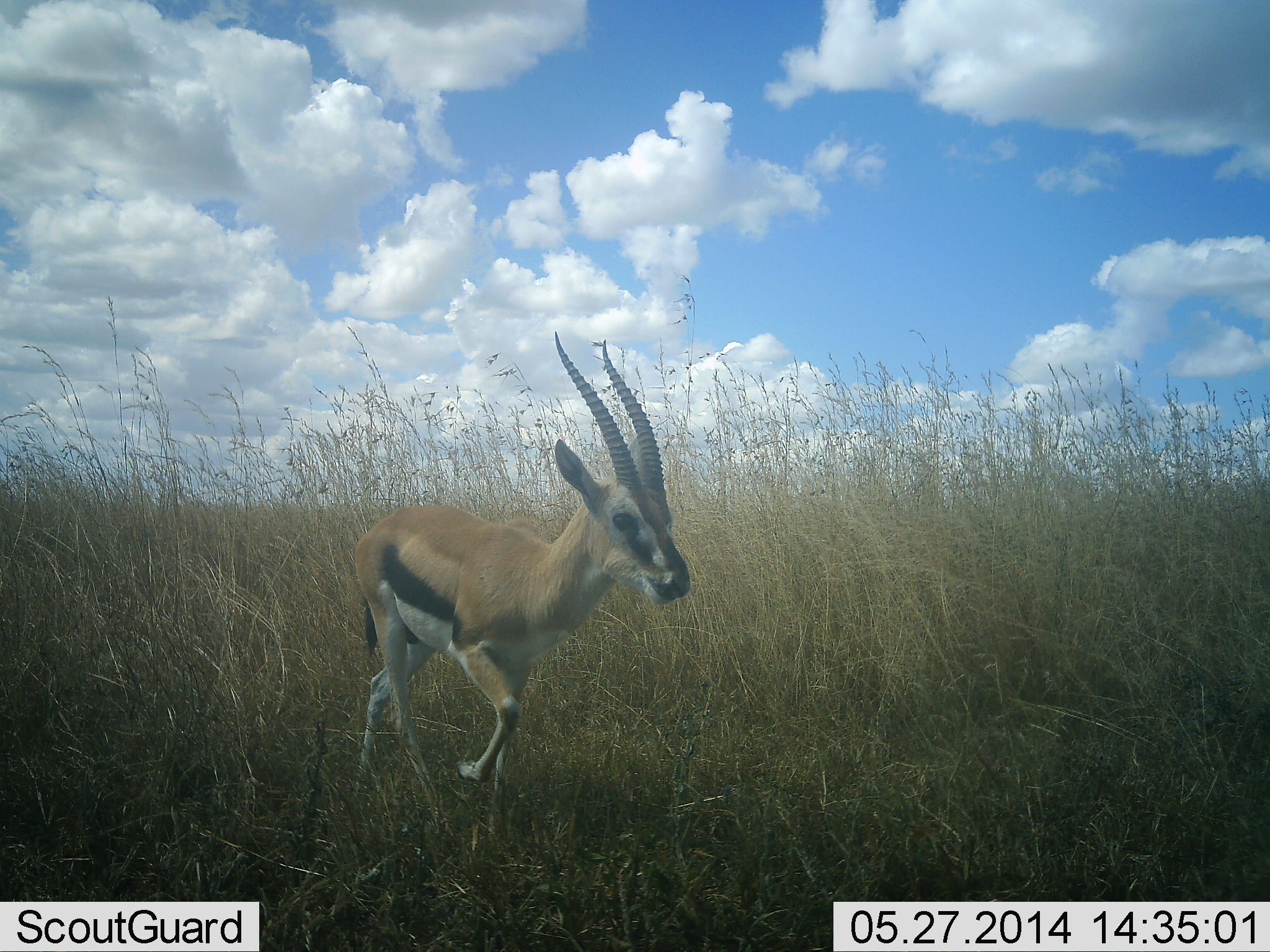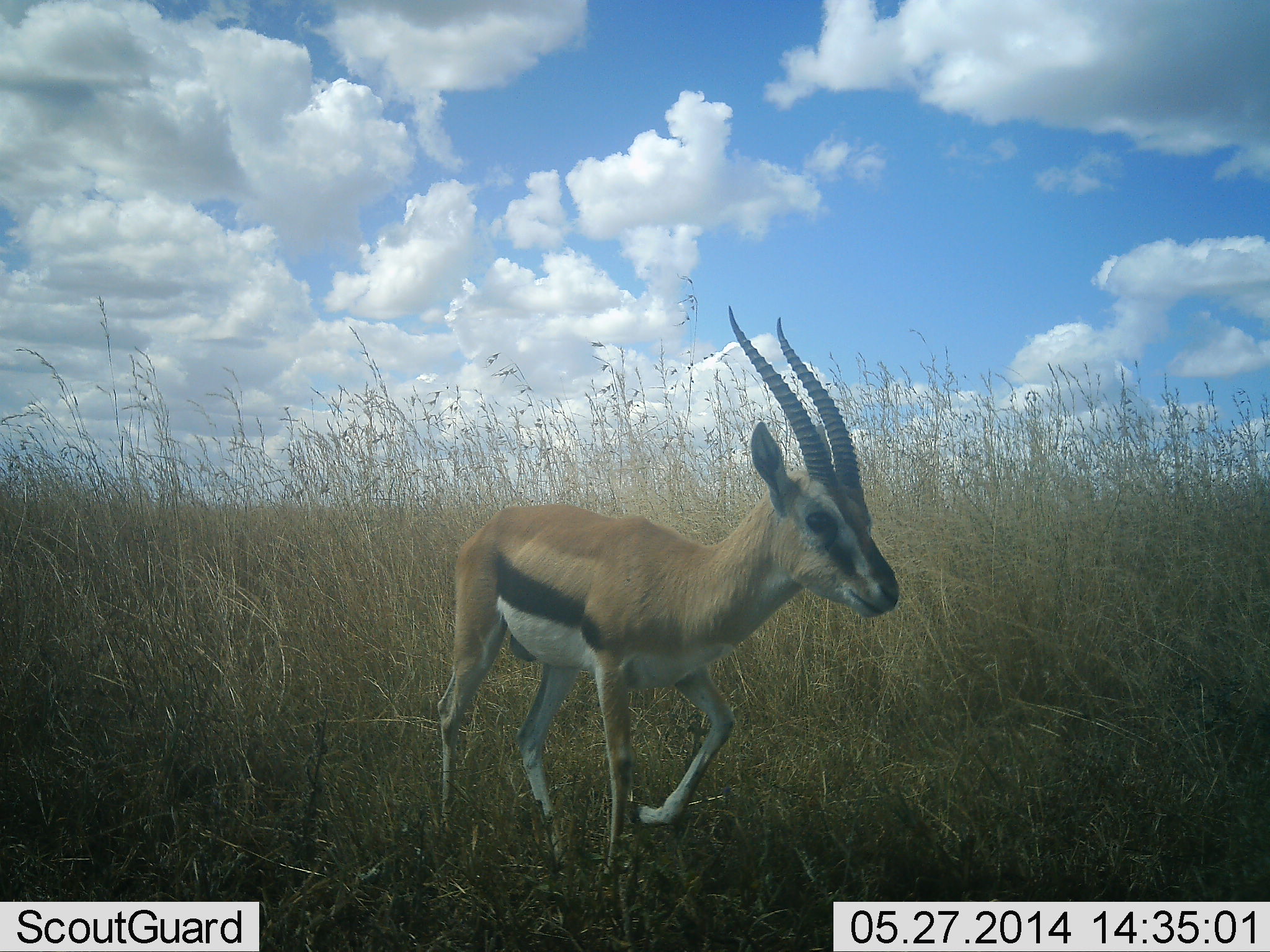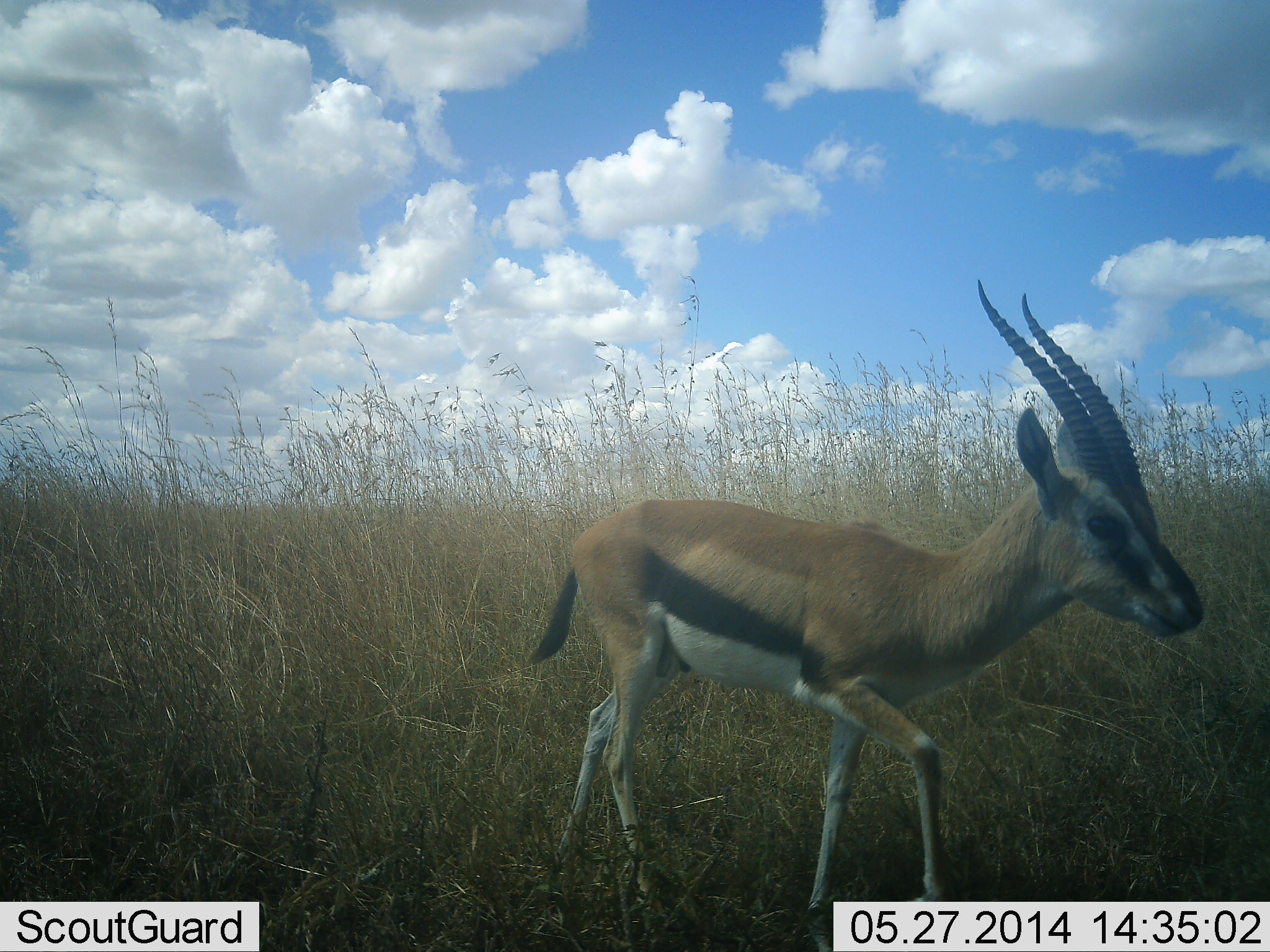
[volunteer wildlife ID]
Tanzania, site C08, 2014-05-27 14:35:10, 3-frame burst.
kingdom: Animalia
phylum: Chordata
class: Mammalia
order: Artiodactyla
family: Bovidae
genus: Eudorcas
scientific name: Eudorcas thomsonii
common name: thomson's gazelle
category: gazellethomsons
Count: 1.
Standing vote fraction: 5%.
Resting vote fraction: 0%.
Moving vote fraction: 97%.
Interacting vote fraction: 0%.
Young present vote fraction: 3%.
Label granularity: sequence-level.